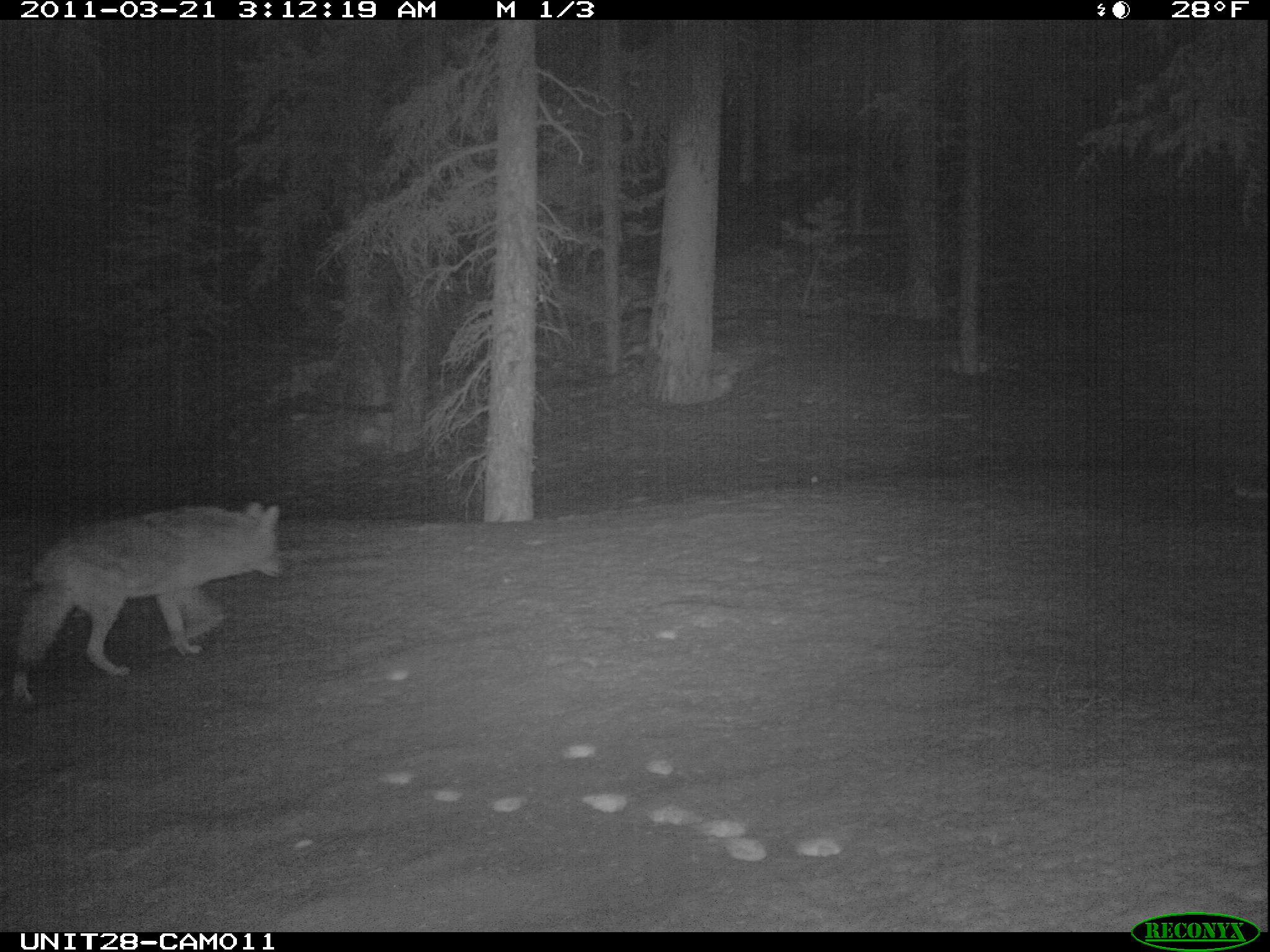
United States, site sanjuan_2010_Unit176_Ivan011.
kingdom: Animalia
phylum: Chordata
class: Mammalia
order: Carnivora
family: Canidae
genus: Canis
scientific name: Canis latrans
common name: coyote